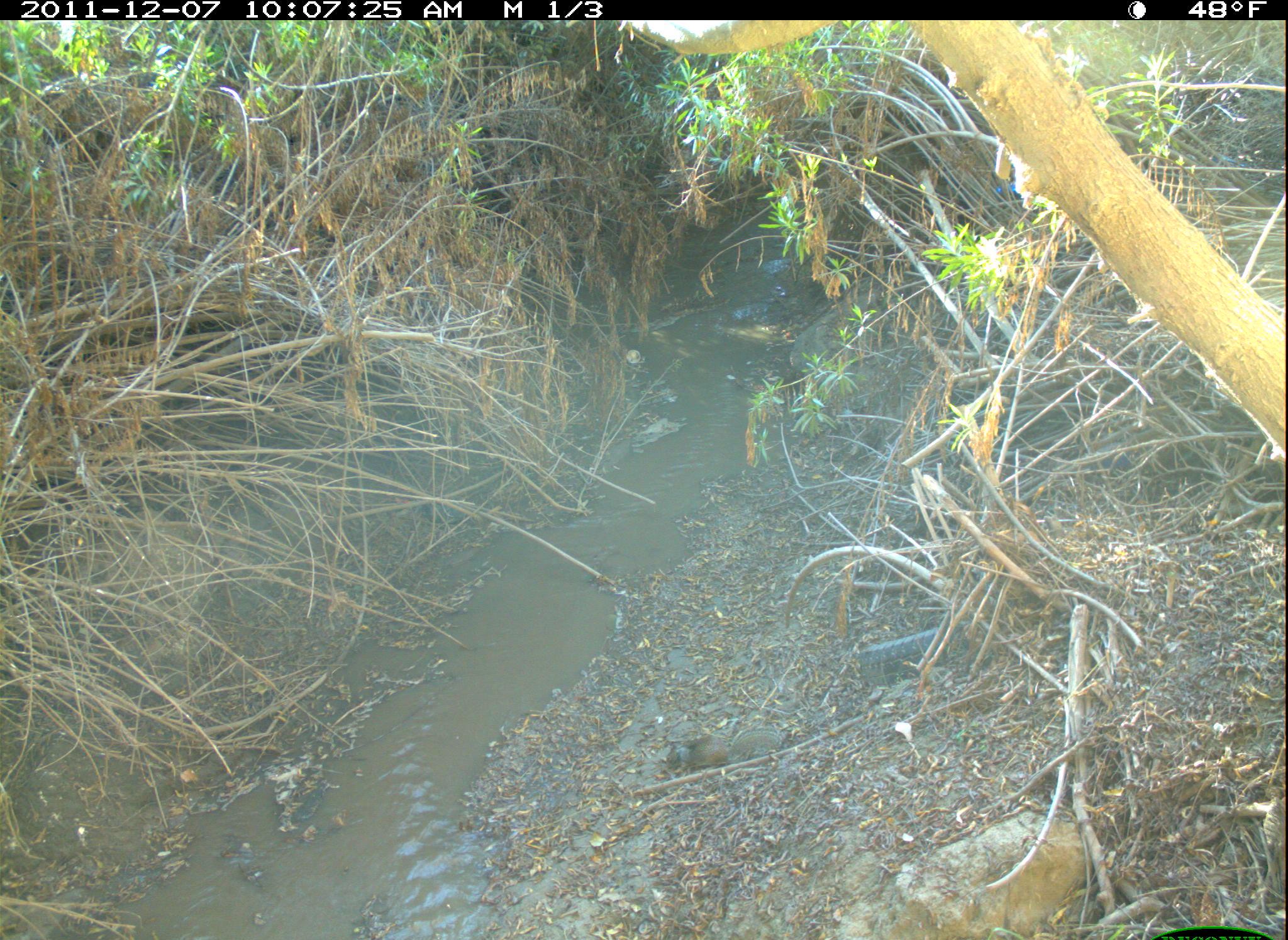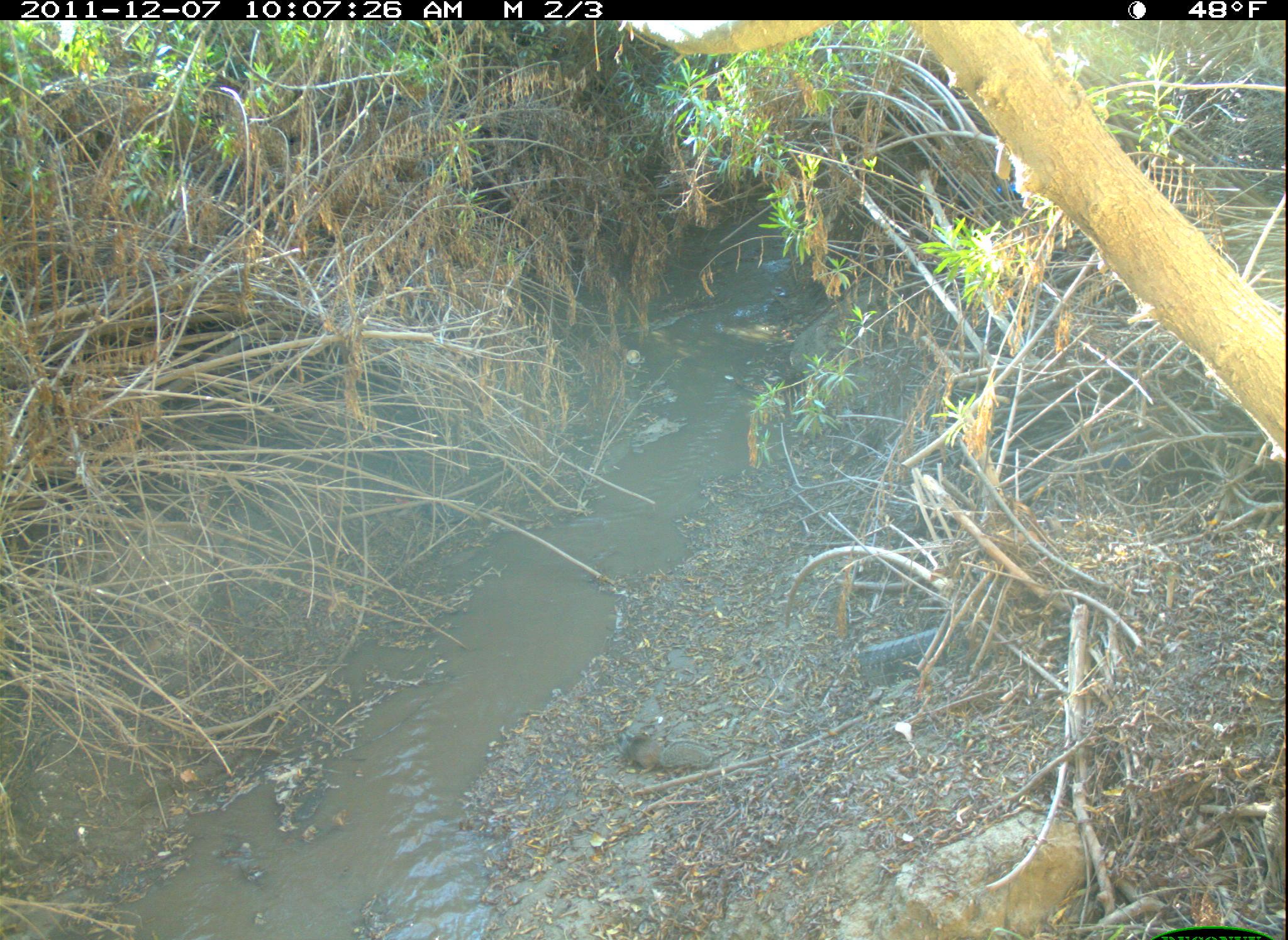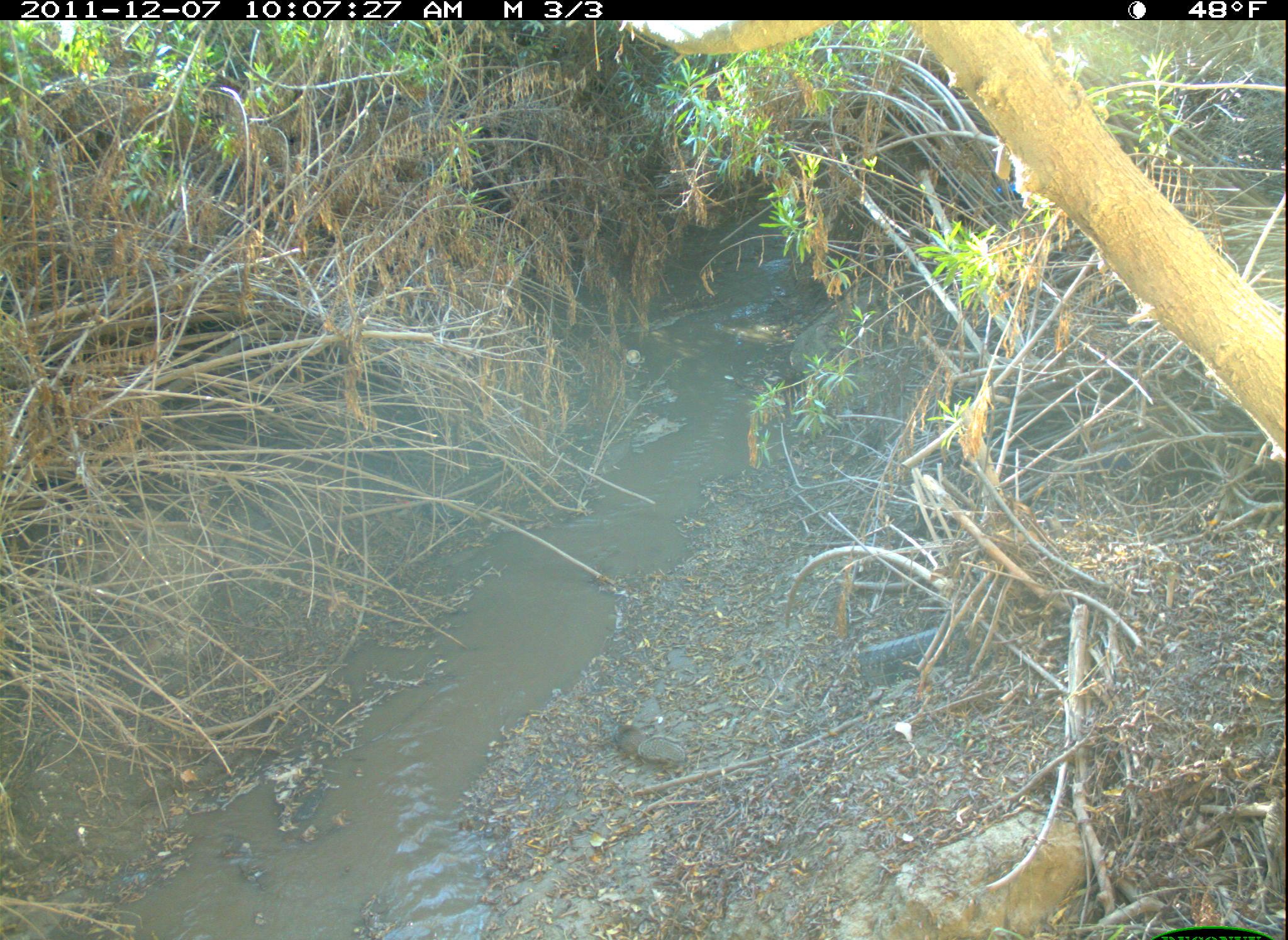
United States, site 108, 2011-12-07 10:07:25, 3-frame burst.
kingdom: Animalia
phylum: Chordata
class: Mammalia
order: Rodentia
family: Sciuridae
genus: Sciurus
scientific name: Sciurus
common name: squirrel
Squirrel (Sciurus).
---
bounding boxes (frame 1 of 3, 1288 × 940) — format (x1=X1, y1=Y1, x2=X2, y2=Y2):
squirrel: (x1=652, y1=712, x2=795, y2=780)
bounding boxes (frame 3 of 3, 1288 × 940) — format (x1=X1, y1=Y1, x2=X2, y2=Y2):
squirrel: (x1=607, y1=718, x2=689, y2=778)